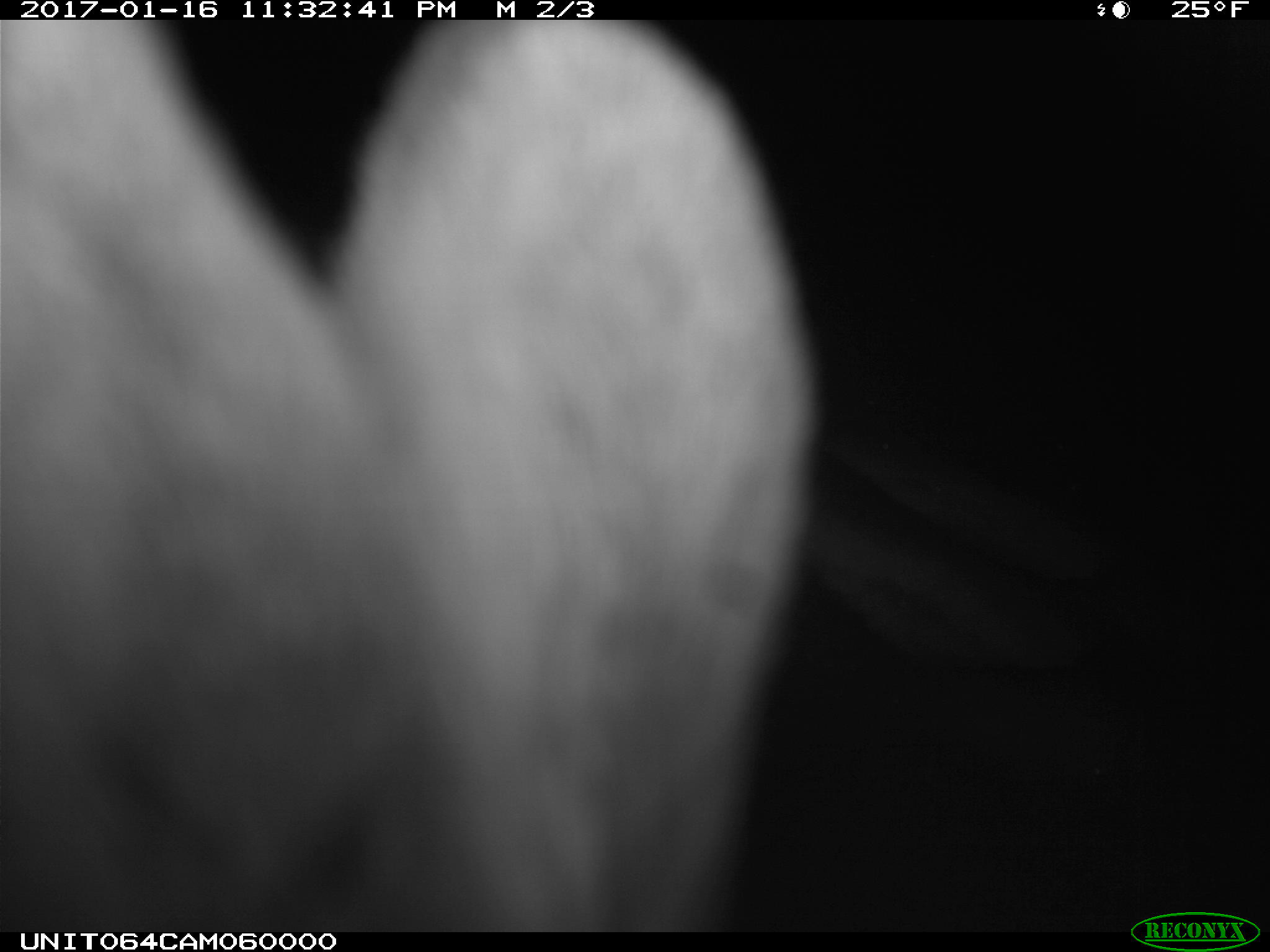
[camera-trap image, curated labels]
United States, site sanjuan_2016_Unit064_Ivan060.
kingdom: Animalia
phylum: Chordata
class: Mammalia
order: Lagomorpha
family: Leporidae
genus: Lepus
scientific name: Lepus americanus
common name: snowshoe hare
Lepus americanus (snowshoe hare).